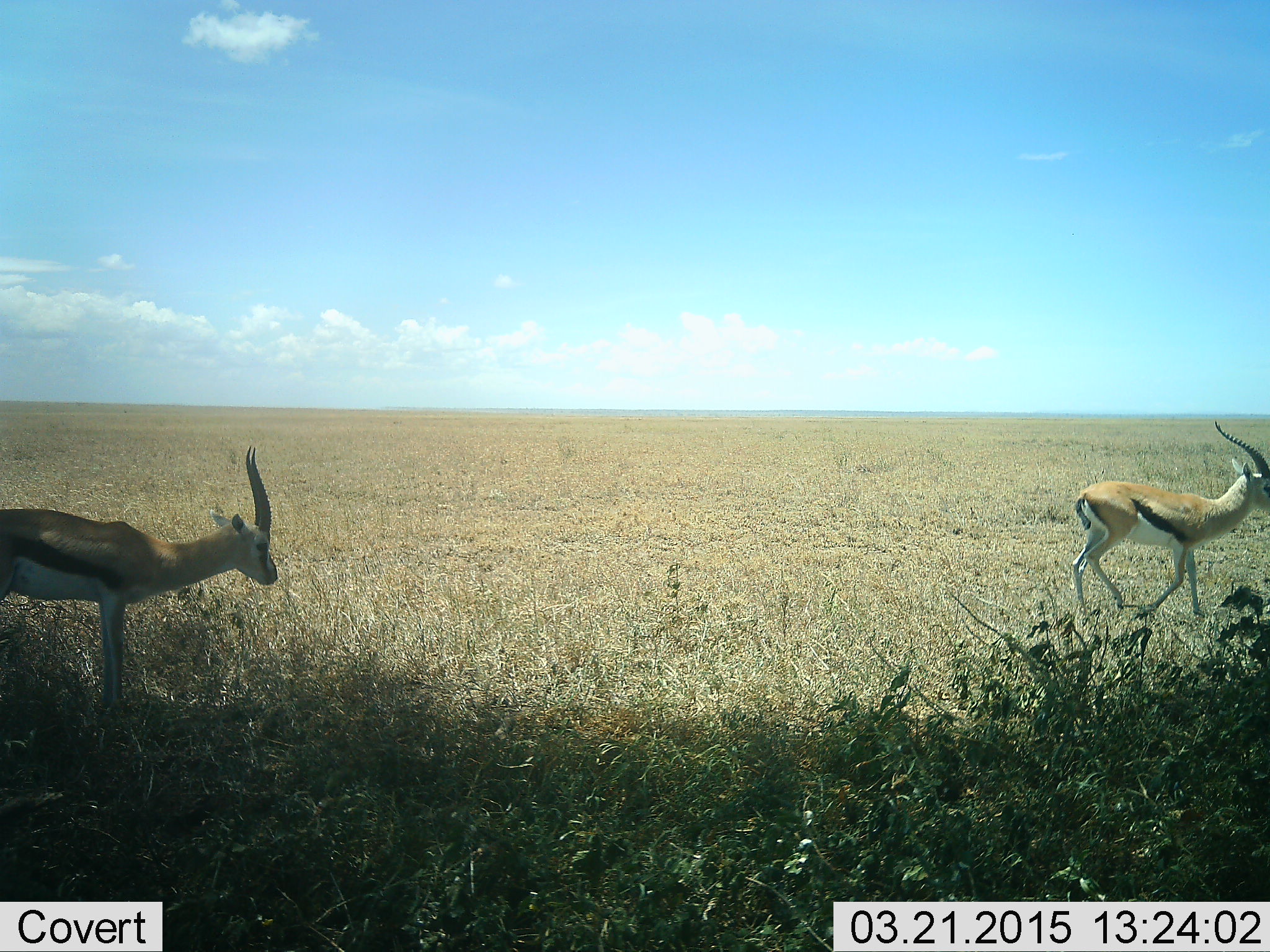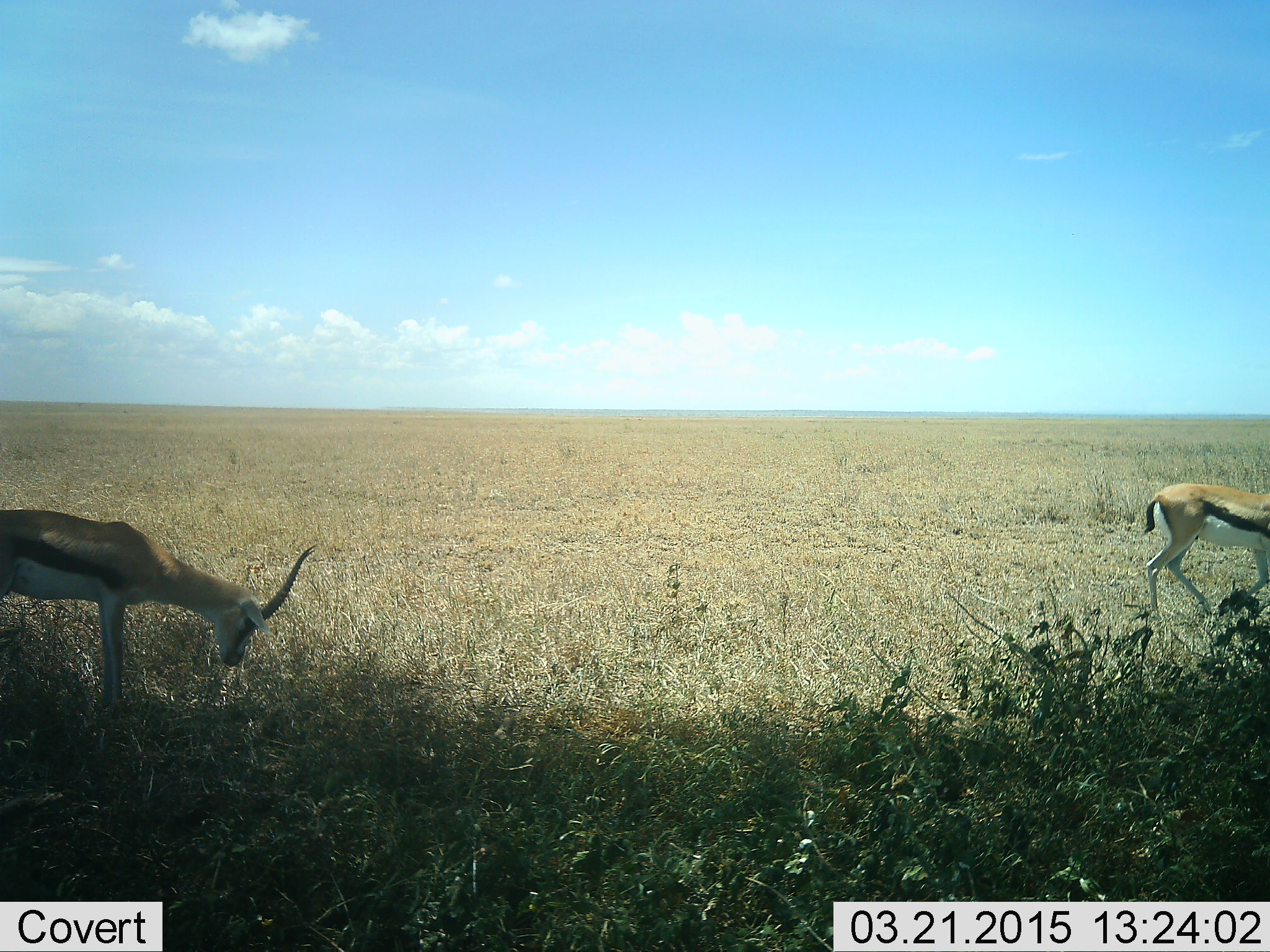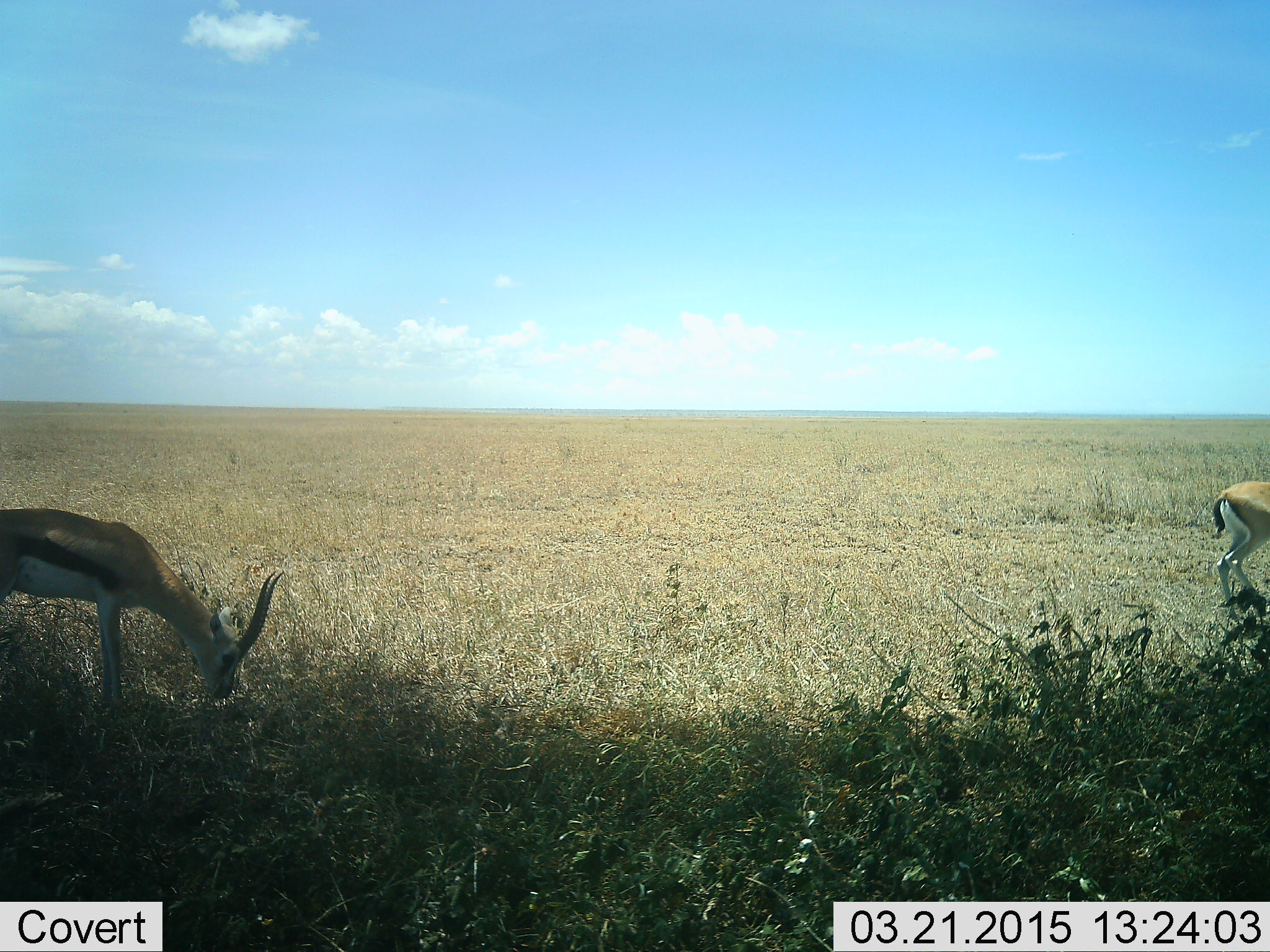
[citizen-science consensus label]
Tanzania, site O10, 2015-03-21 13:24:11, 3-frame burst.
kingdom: Animalia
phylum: Chordata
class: Mammalia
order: Artiodactyla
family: Bovidae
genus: Eudorcas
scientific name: Eudorcas thomsonii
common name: thomson's gazelle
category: gazellethomsons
Gazellethomsons (thomson's gazelle) (Eudorcas thomsonii), count 2. Behavior (volunteer vote fractions): standing 10%, resting 0%, moving 80%, interacting 0%. Young present (vote fraction): 0%. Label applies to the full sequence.